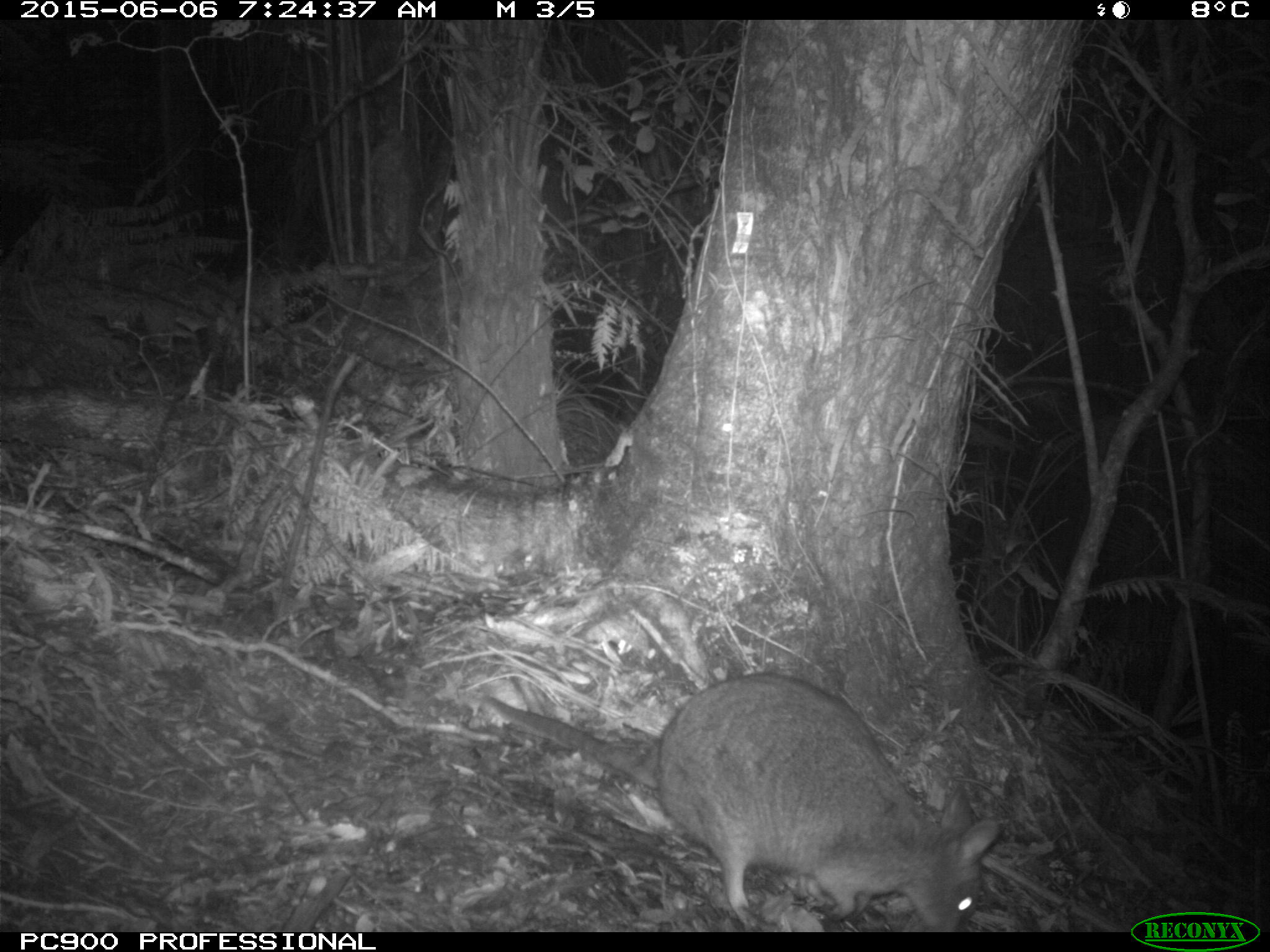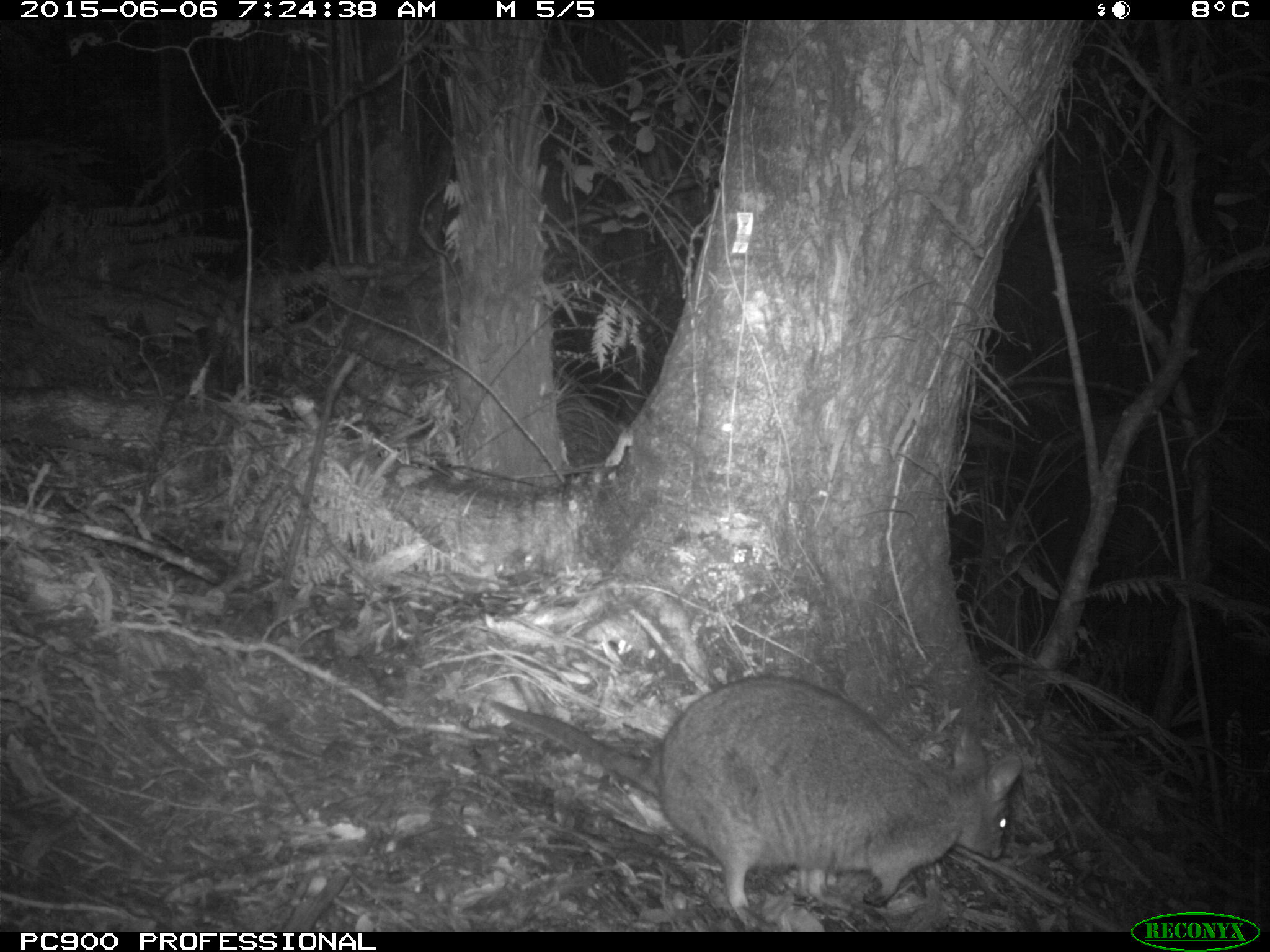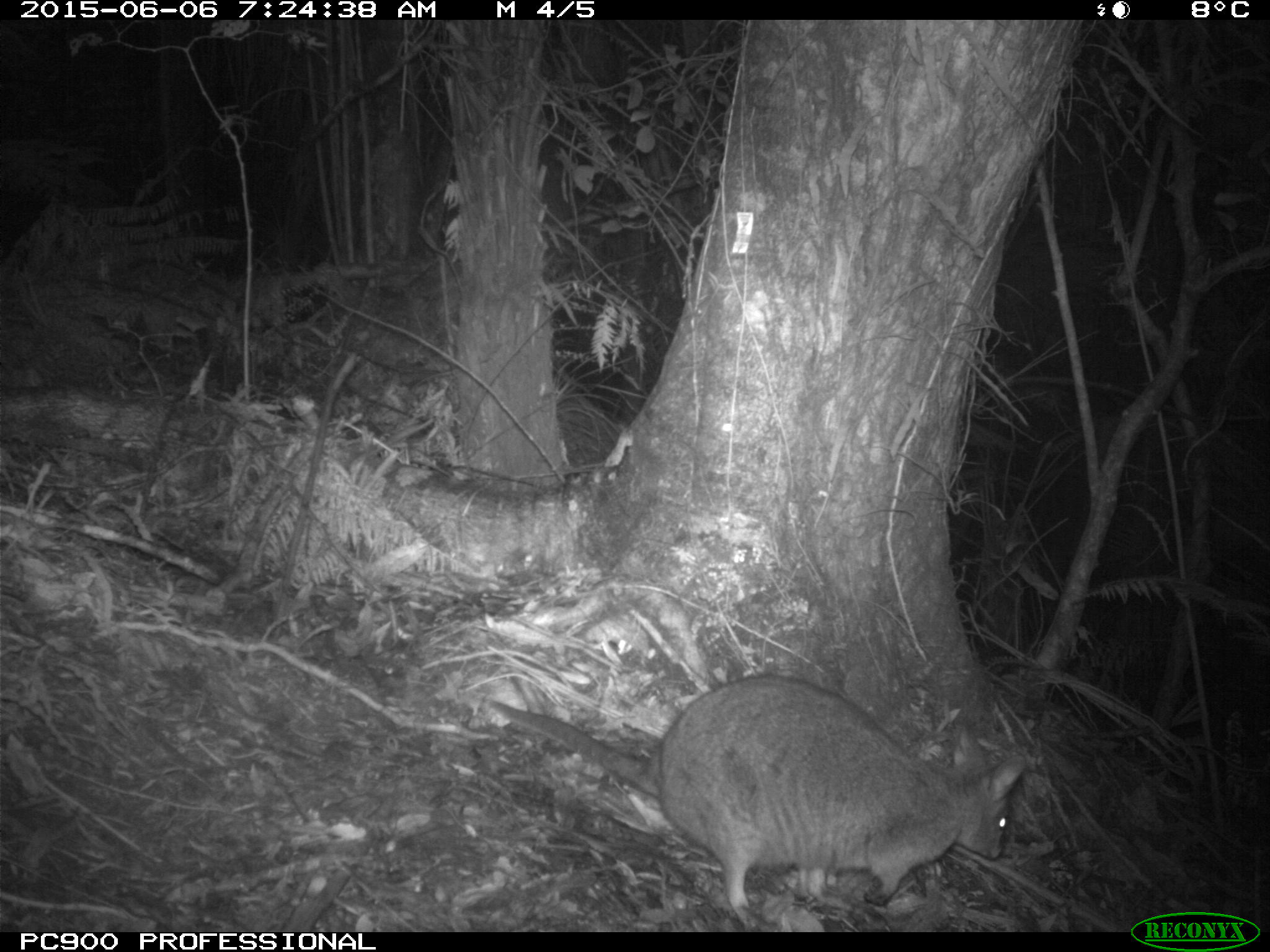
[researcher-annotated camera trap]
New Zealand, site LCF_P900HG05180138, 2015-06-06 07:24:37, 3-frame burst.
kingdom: Animalia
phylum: Chordata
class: Mammalia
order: Diprotodontia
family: Macropodidae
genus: Notamacropus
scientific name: Notamacropus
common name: wallaby